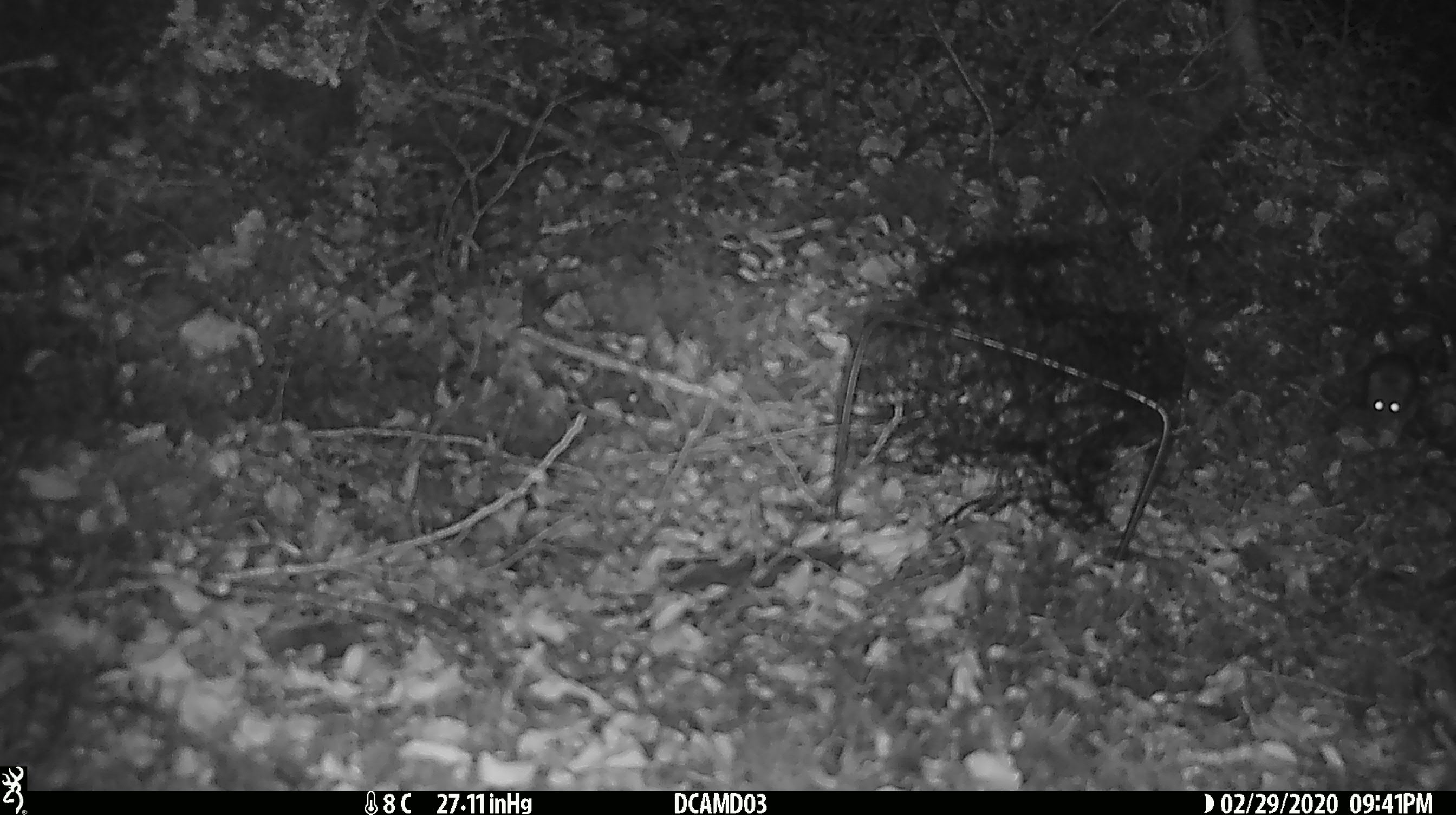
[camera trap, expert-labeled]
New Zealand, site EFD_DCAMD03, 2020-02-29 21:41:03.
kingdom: Animalia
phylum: Chordata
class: Mammalia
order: Rodentia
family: Muridae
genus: Mus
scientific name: Mus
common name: mouse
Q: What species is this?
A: Mouse (Mus).